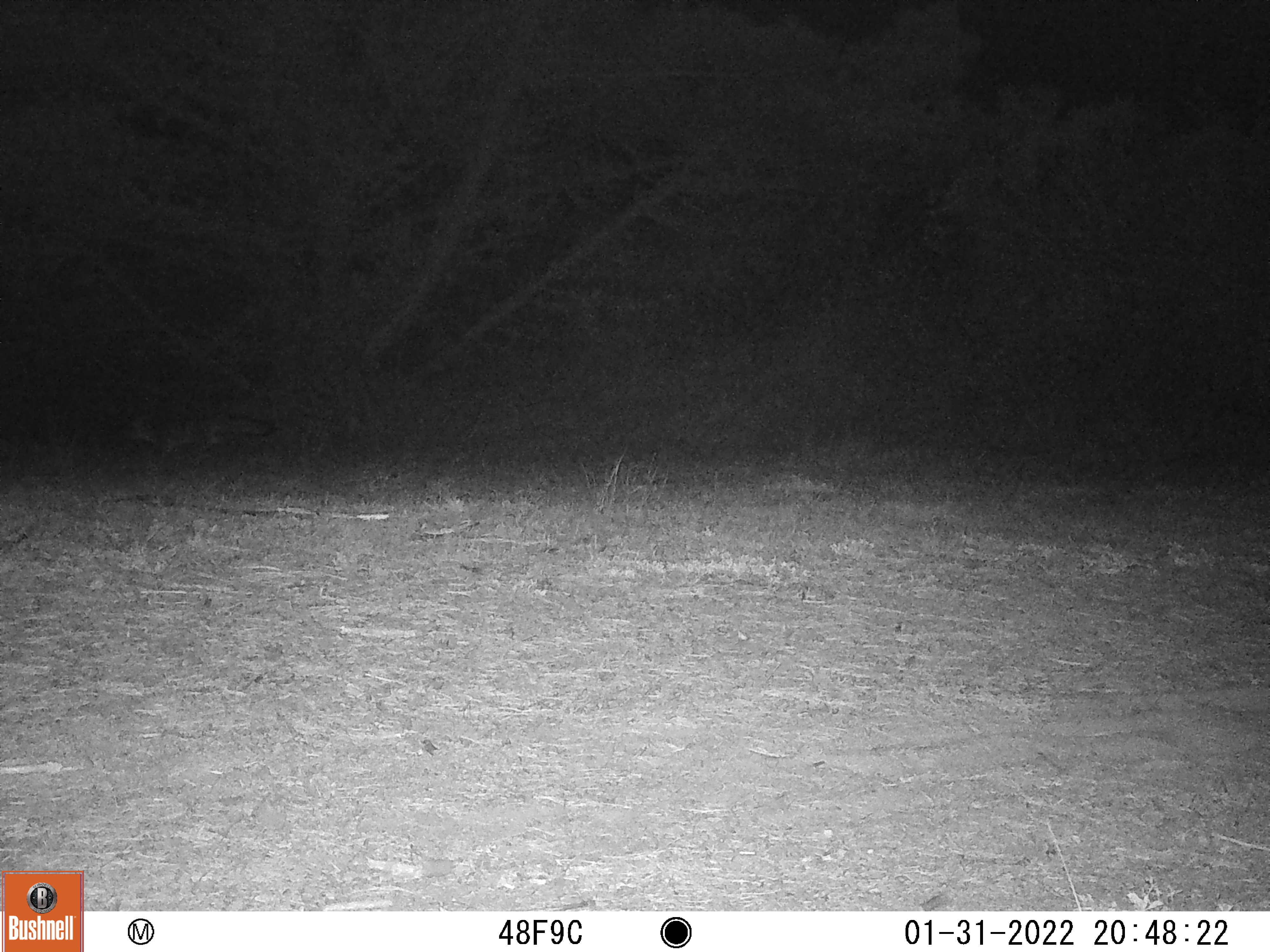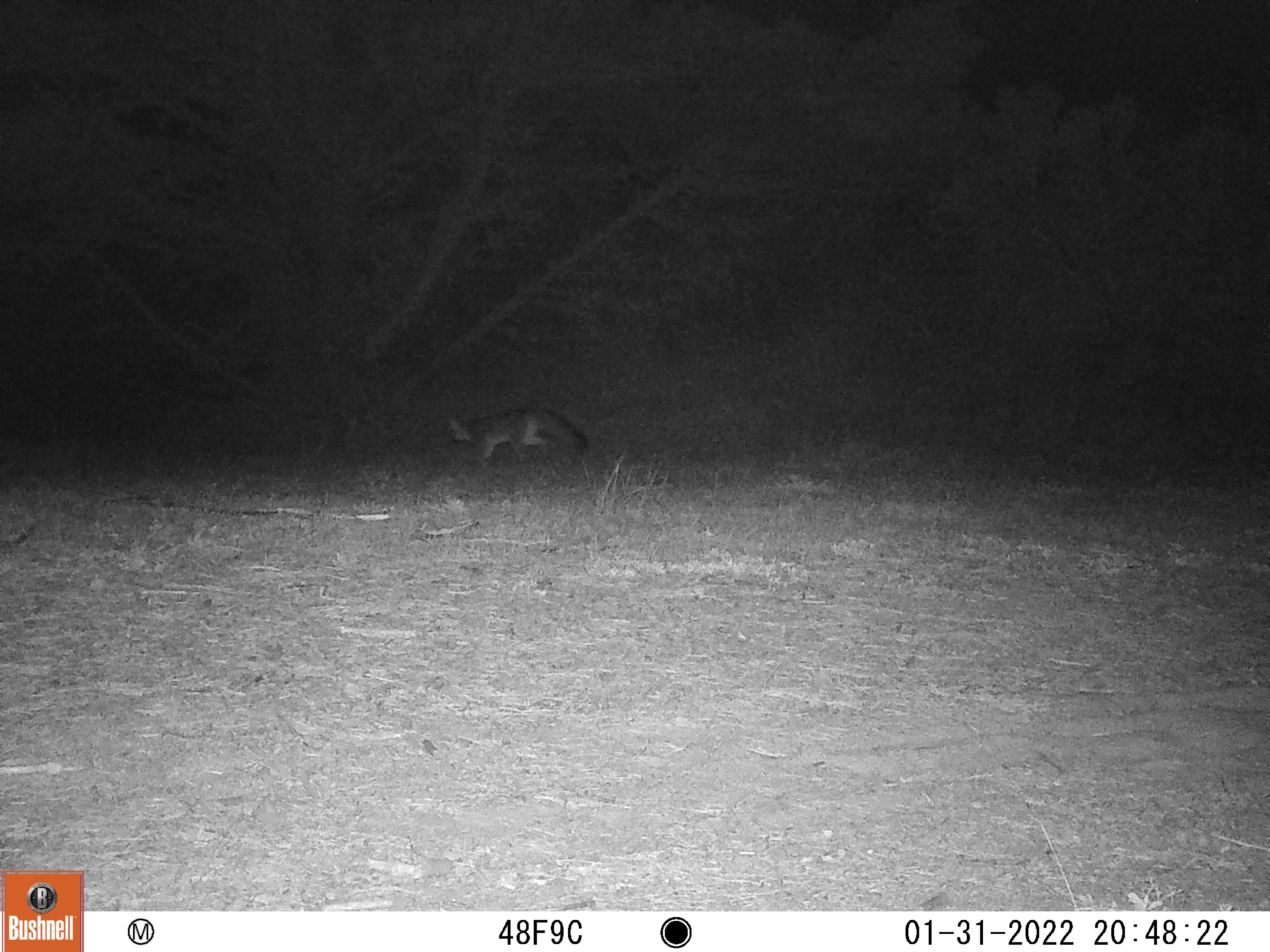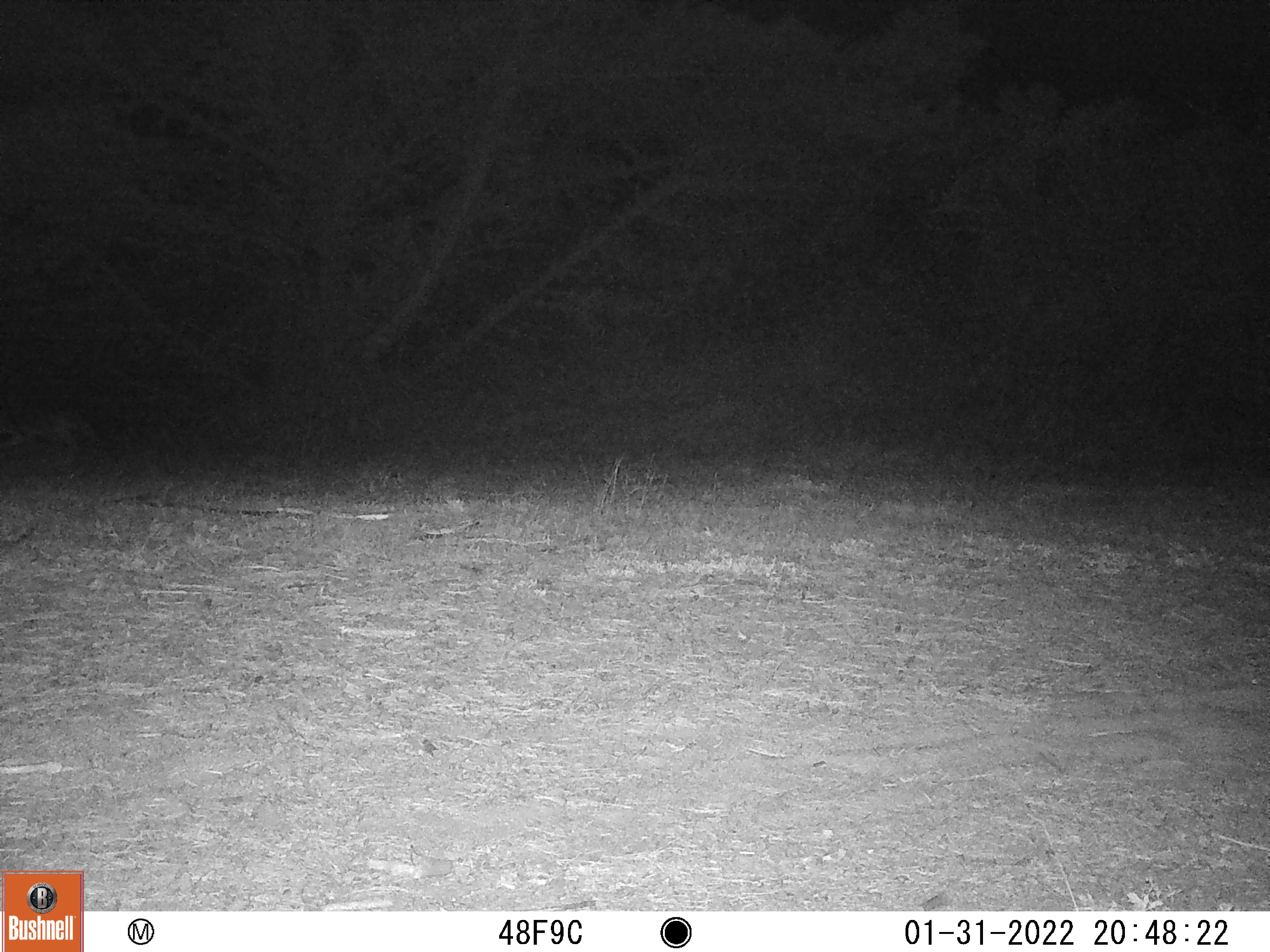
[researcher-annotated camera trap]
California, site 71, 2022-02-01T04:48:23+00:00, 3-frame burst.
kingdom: Animalia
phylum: Chordata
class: Mammalia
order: Carnivora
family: Canidae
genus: Urocyon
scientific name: Urocyon cinereoargenteus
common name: gray fox